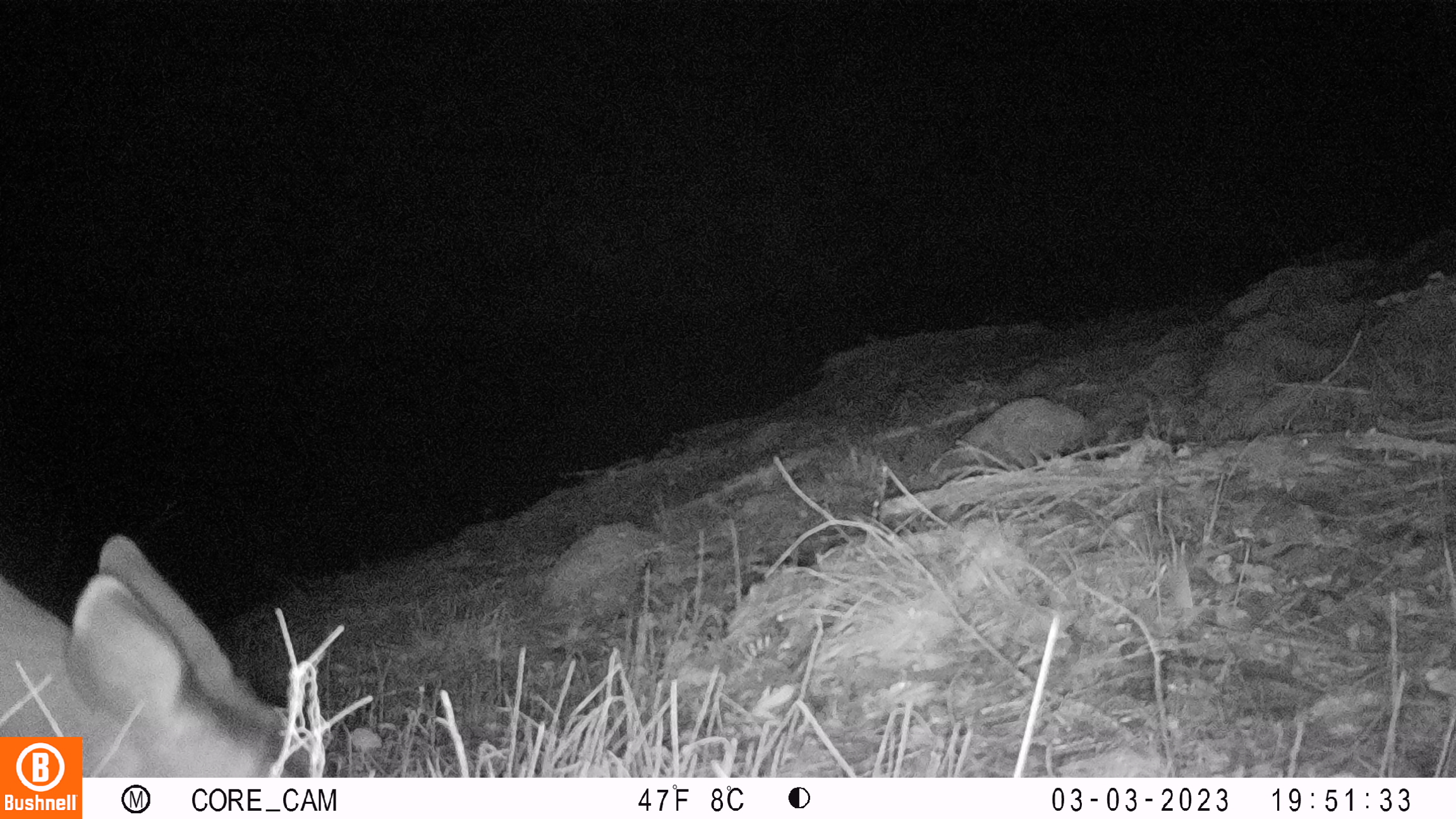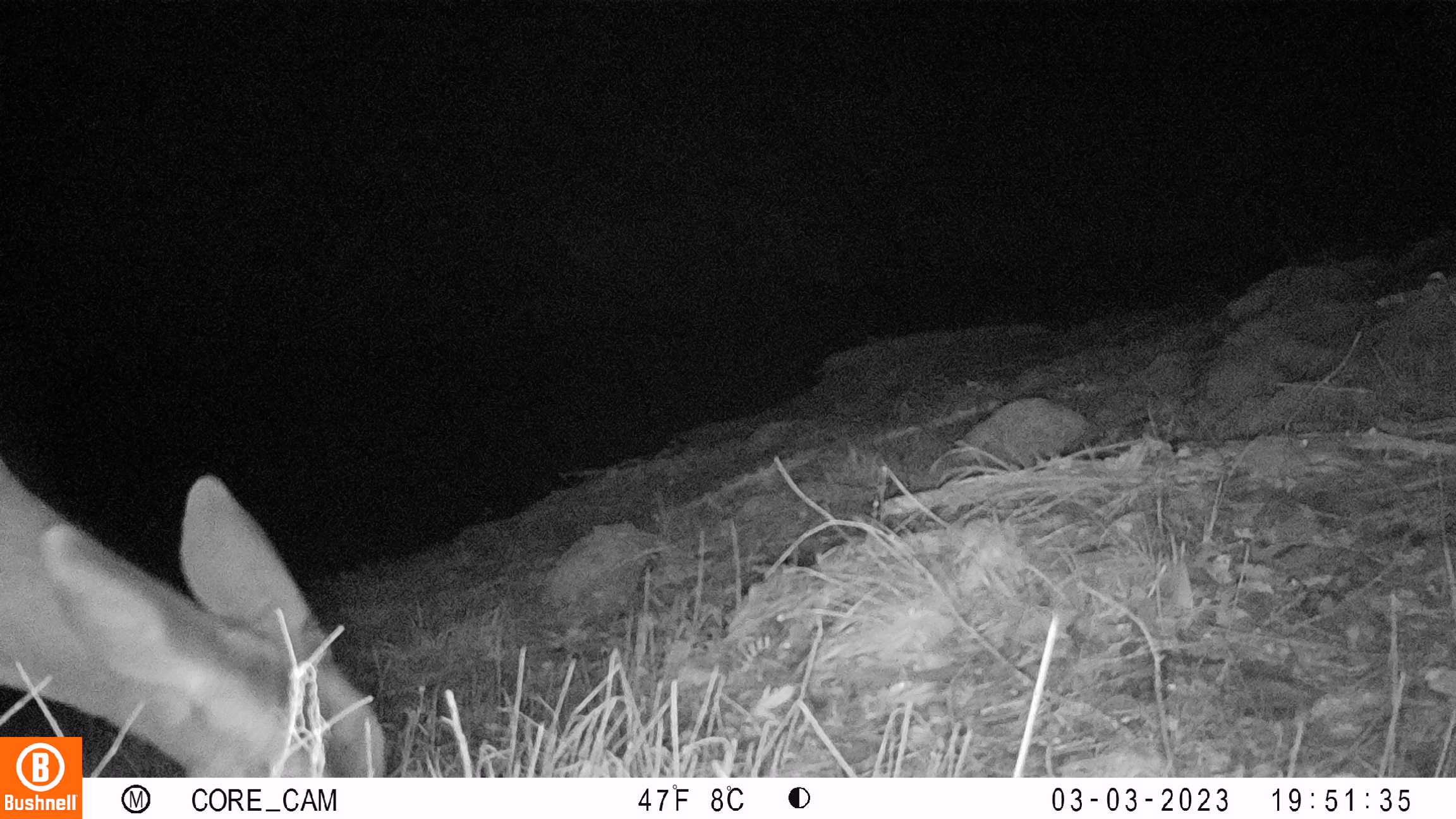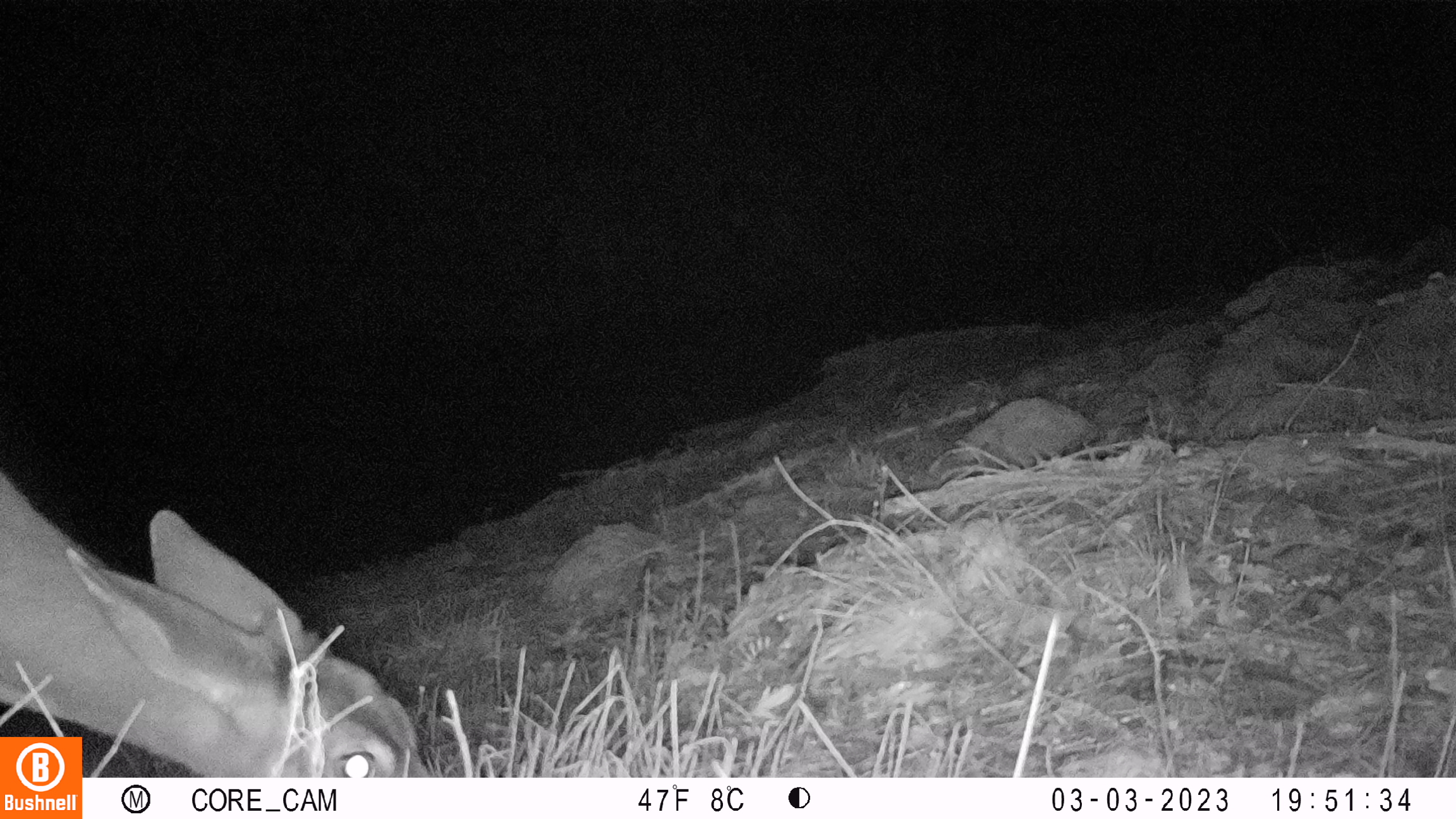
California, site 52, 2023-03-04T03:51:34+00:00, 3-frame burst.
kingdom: Animalia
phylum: Chordata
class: Mammalia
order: Artiodactyla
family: Cervidae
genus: Odocoileus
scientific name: Odocoileus hemionus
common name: mule deer